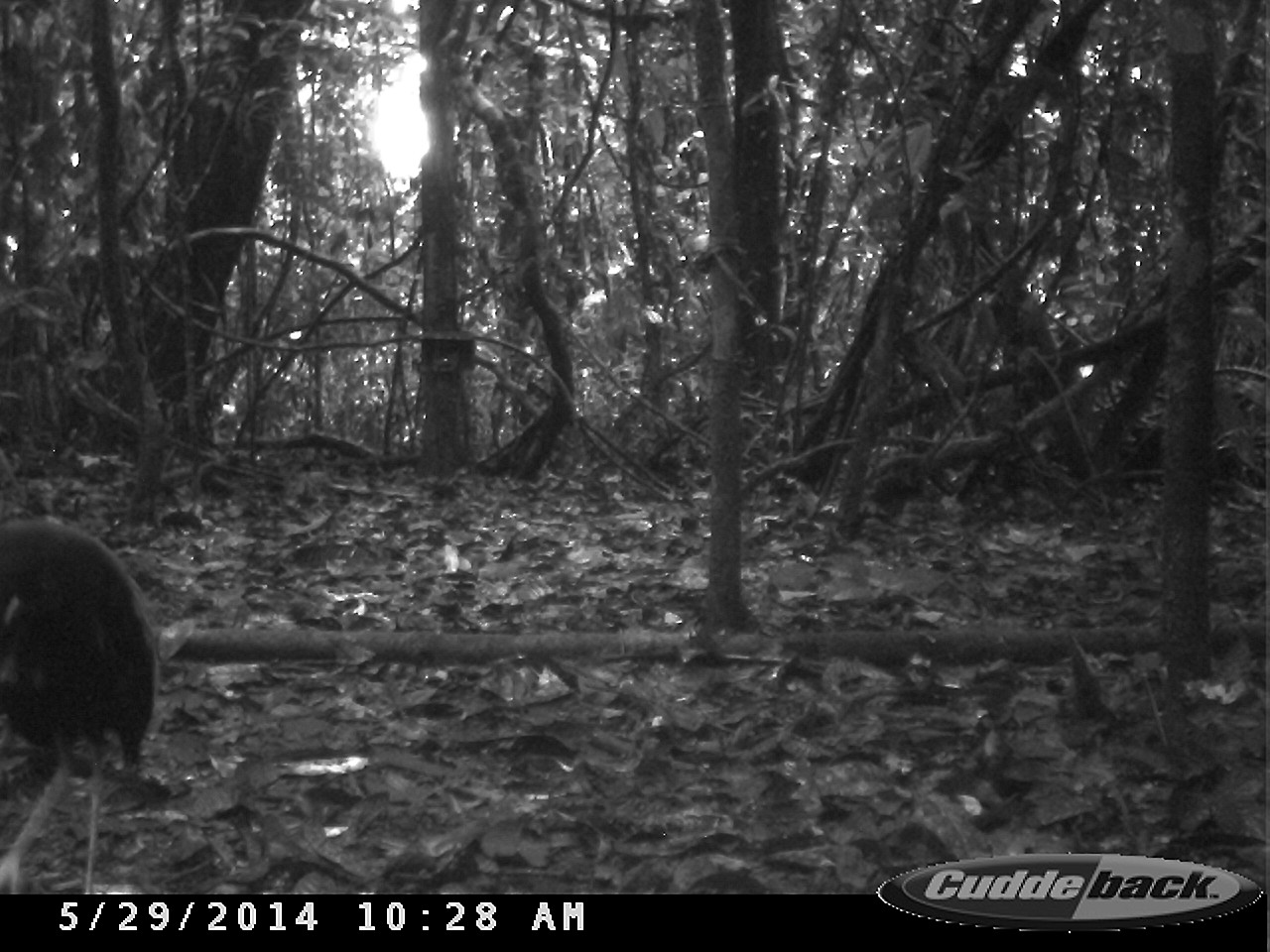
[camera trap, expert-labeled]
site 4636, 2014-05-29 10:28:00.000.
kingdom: Animalia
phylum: Chordata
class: Aves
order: Gruiformes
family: Psophiidae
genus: Psophia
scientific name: Psophia crepitans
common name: gray-winged trumpeter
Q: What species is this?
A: Psophia crepitans (gray-winged trumpeter).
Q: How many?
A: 5.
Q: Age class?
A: Adult.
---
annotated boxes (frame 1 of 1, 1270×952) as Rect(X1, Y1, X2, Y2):
psophia crepitans: Rect(1, 508, 156, 893)